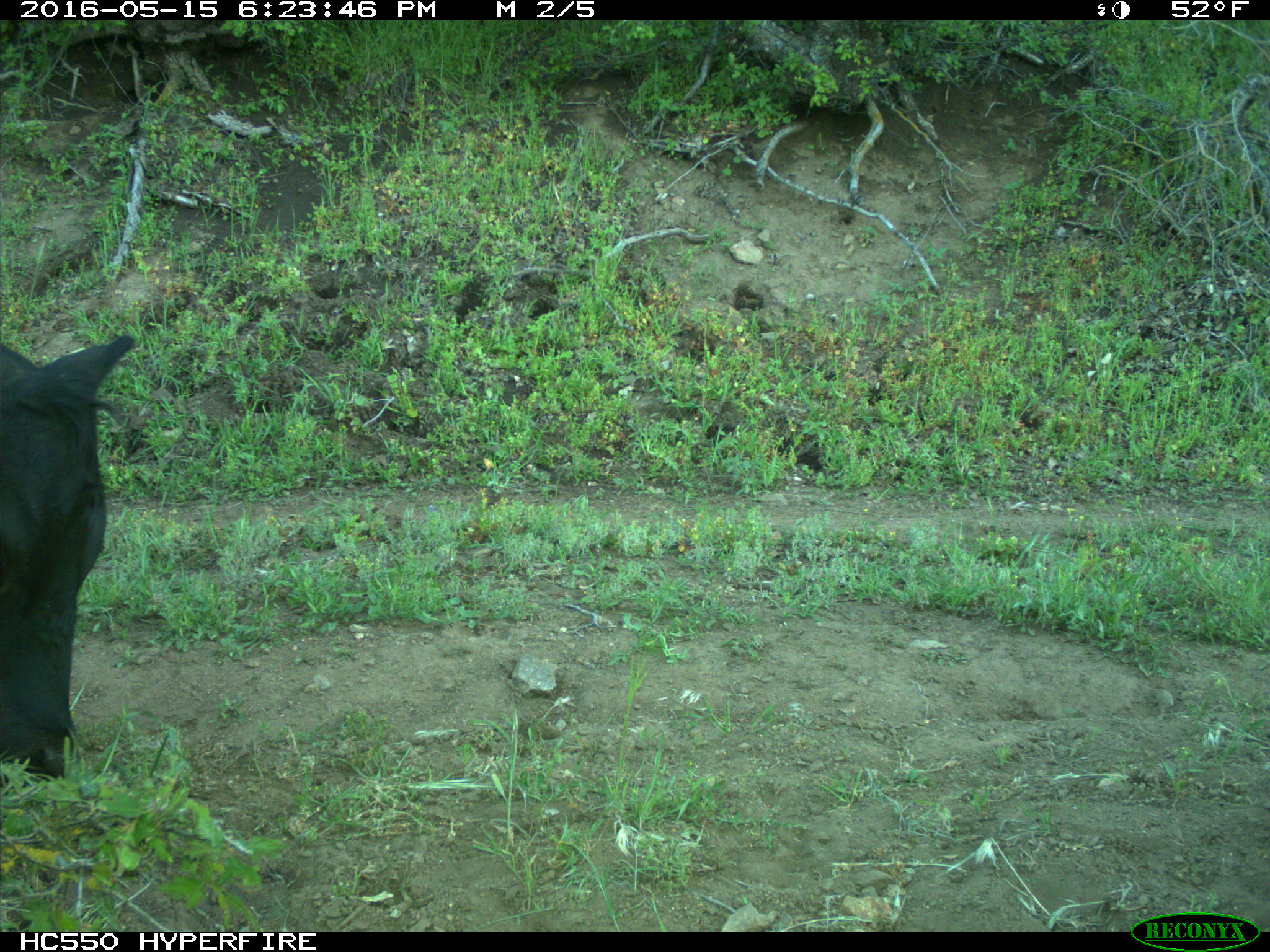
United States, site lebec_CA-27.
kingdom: Animalia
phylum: Chordata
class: Mammalia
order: Artiodactyla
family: Bovidae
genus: Bos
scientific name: Bos taurus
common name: domestic cow